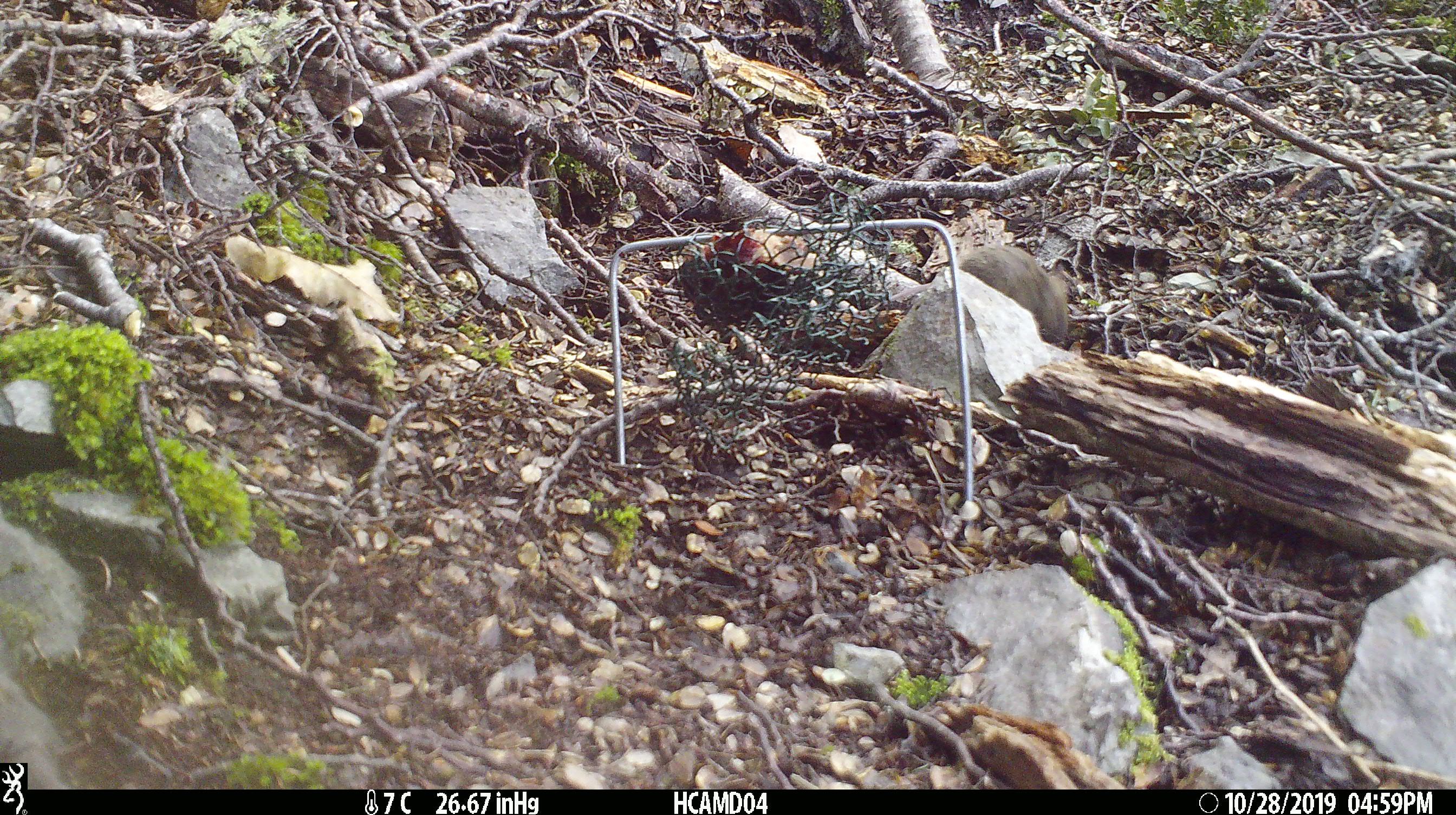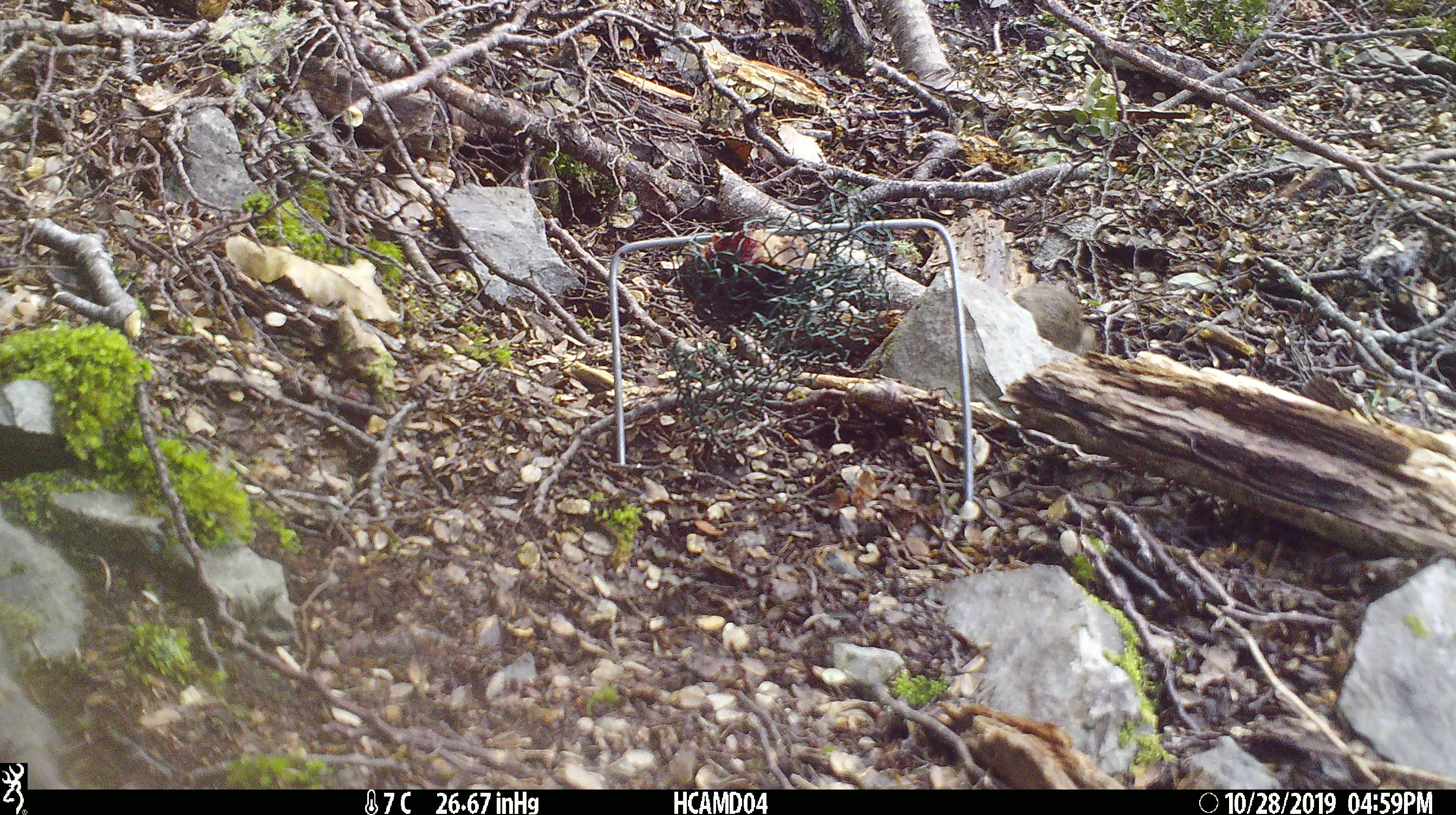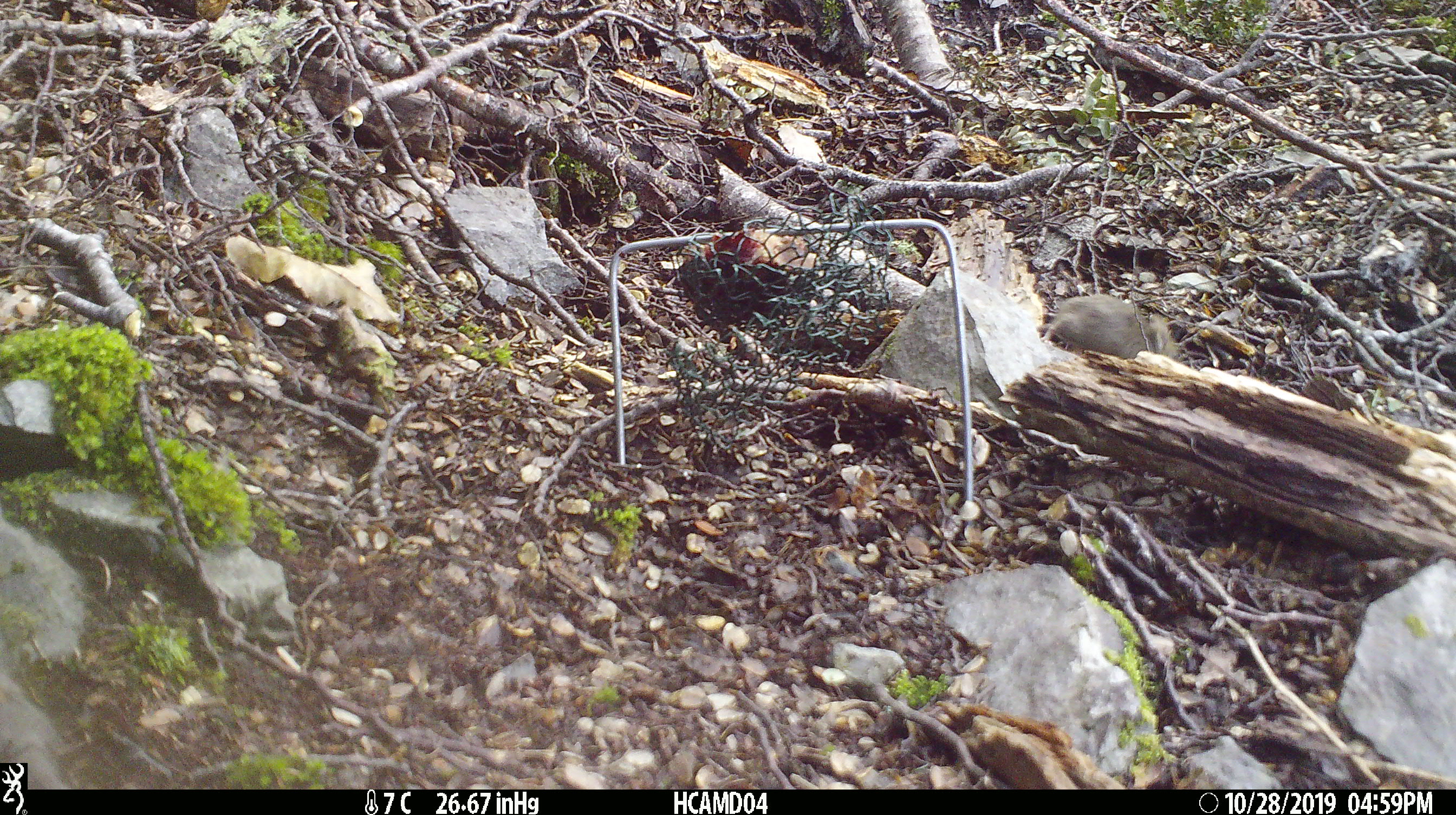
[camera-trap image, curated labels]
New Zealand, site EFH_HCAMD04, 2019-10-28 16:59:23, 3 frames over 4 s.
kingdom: Animalia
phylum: Chordata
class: Mammalia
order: Rodentia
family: Muridae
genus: Mus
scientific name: Mus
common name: mouse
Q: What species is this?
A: Mouse (Mus).